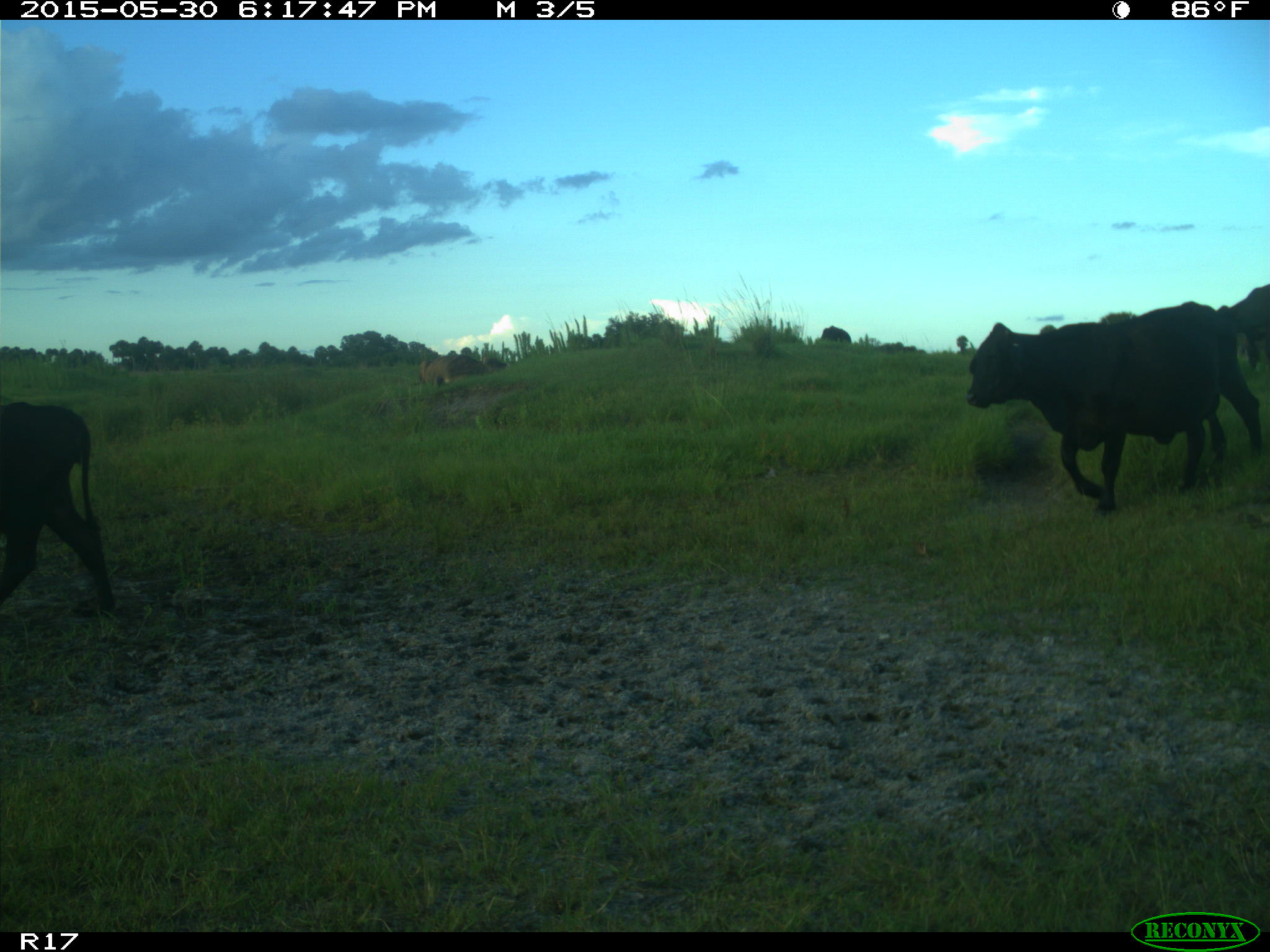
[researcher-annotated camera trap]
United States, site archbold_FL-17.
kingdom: Animalia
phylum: Chordata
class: Mammalia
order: Artiodactyla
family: Bovidae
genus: Bos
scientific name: Bos taurus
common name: domestic cow